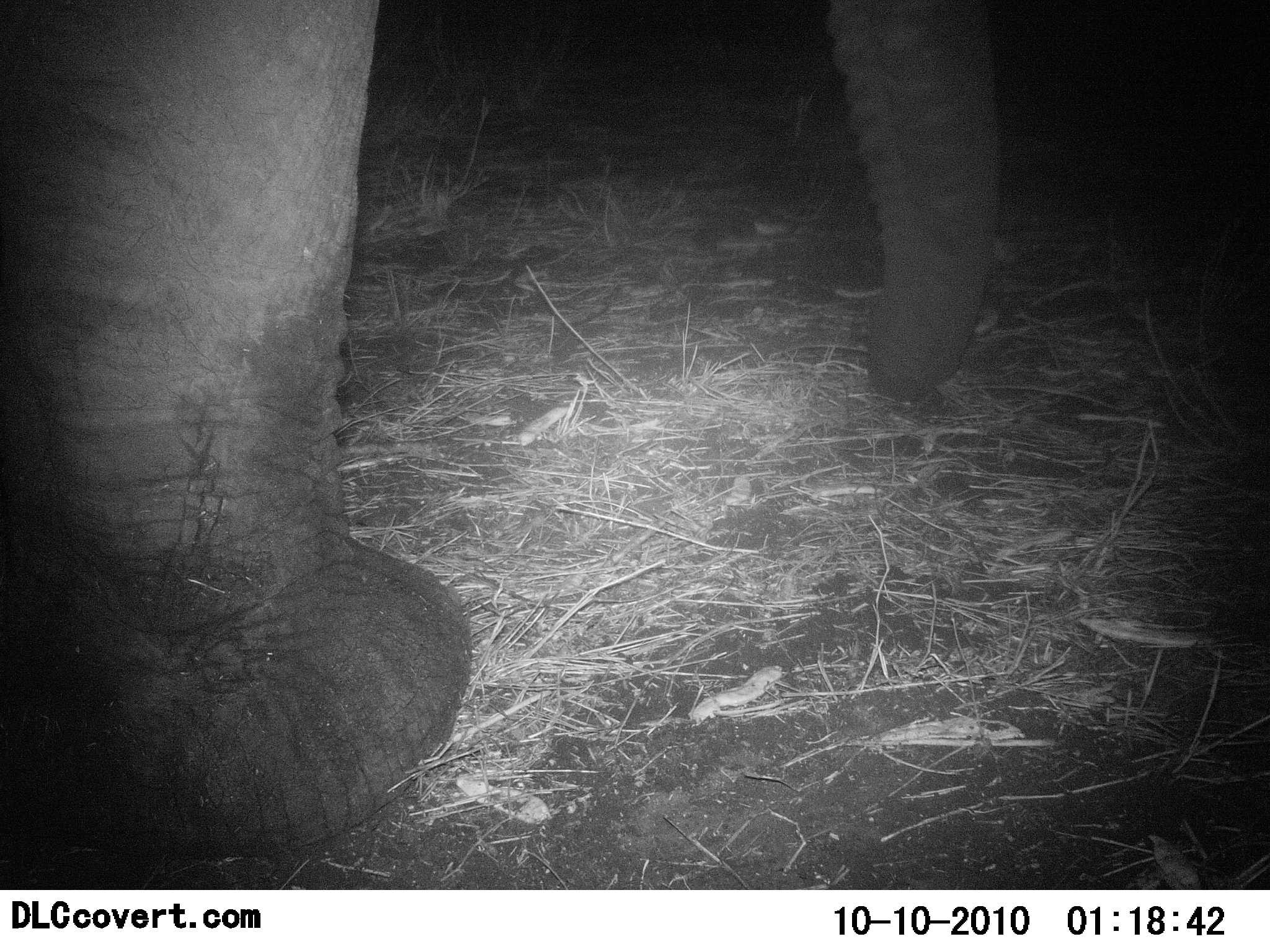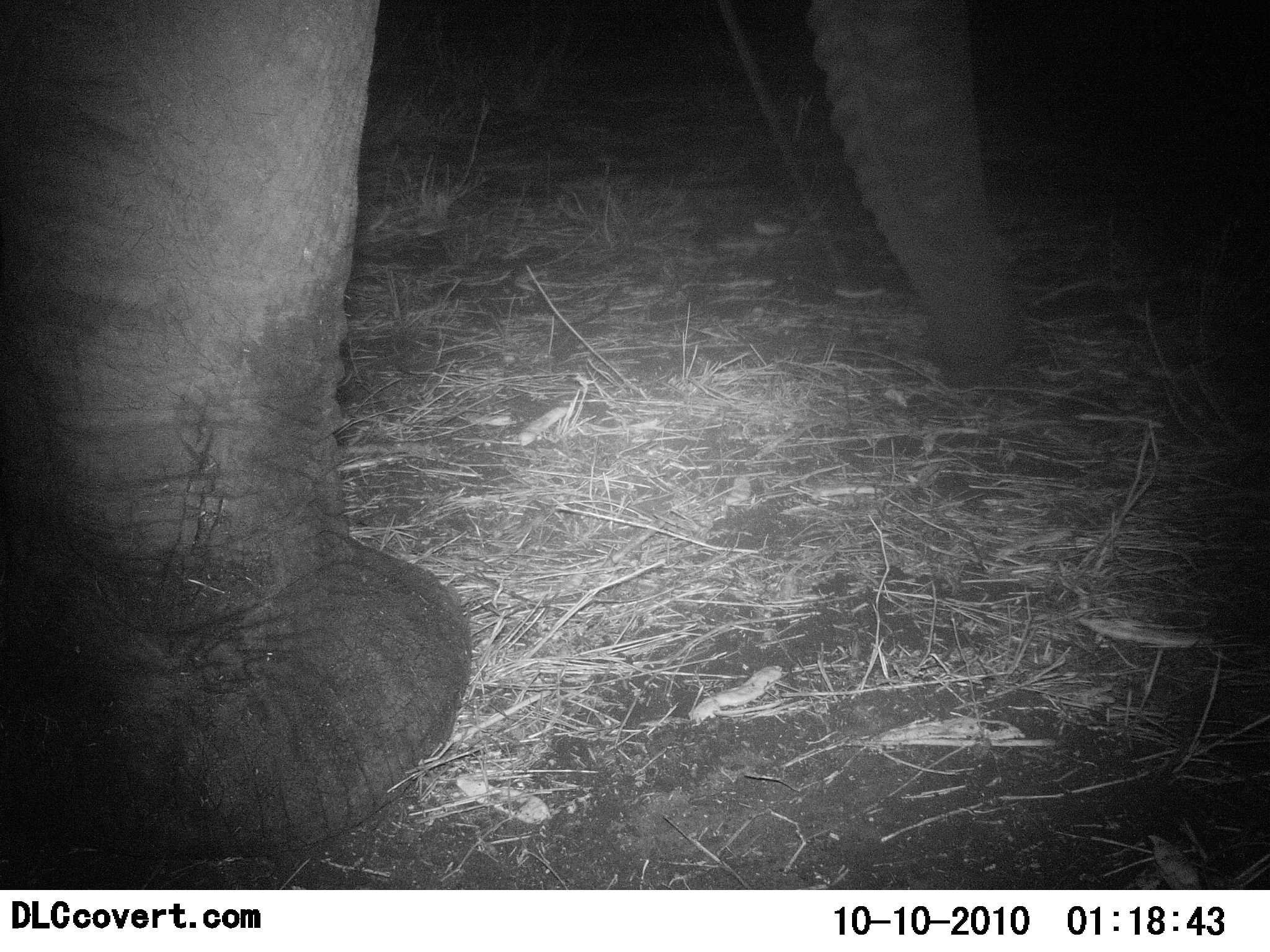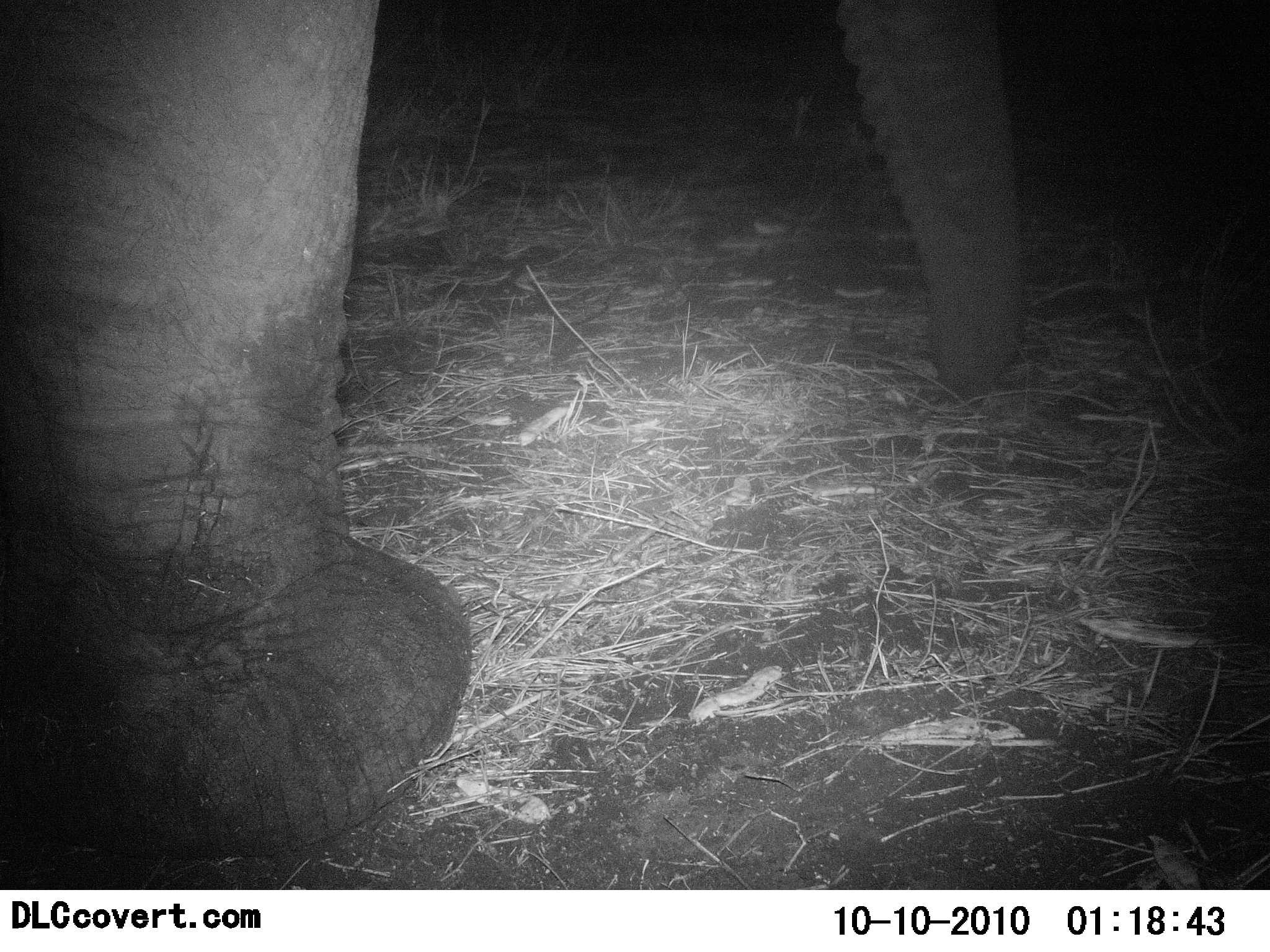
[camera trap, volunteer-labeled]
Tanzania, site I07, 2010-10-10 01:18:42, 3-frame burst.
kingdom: Animalia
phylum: Chordata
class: Mammalia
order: Proboscidea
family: Elephantidae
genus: Loxodonta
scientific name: Loxodonta africana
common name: african bush elephant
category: elephant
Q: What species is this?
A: Elephant (african bush elephant) (Loxodonta africana).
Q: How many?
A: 1.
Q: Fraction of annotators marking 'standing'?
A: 79%.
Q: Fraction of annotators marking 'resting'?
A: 0%.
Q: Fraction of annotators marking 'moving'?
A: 0%.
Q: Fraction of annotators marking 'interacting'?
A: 0%.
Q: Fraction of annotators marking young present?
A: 0%.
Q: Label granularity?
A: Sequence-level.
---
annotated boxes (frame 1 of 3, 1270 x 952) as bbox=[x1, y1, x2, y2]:
animal: bbox=[0, 1, 1006, 862]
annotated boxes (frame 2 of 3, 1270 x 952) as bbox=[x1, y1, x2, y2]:
animal: bbox=[2, 0, 1024, 868]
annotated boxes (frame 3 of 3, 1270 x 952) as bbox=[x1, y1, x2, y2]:
animal: bbox=[0, 0, 1024, 868]